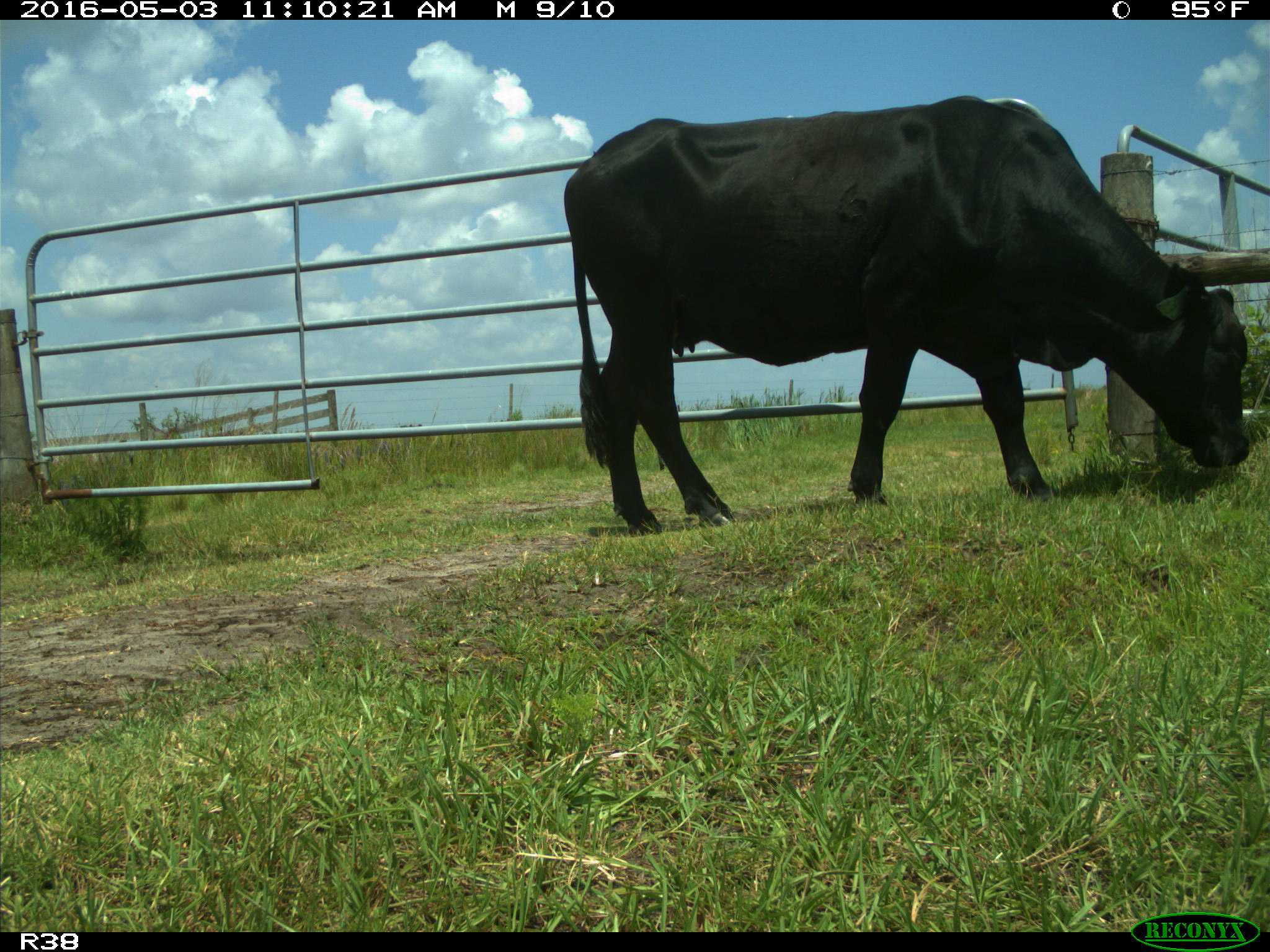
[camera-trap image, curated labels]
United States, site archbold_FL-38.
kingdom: Animalia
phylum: Chordata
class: Mammalia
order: Artiodactyla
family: Bovidae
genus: Bos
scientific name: Bos taurus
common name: domestic cow